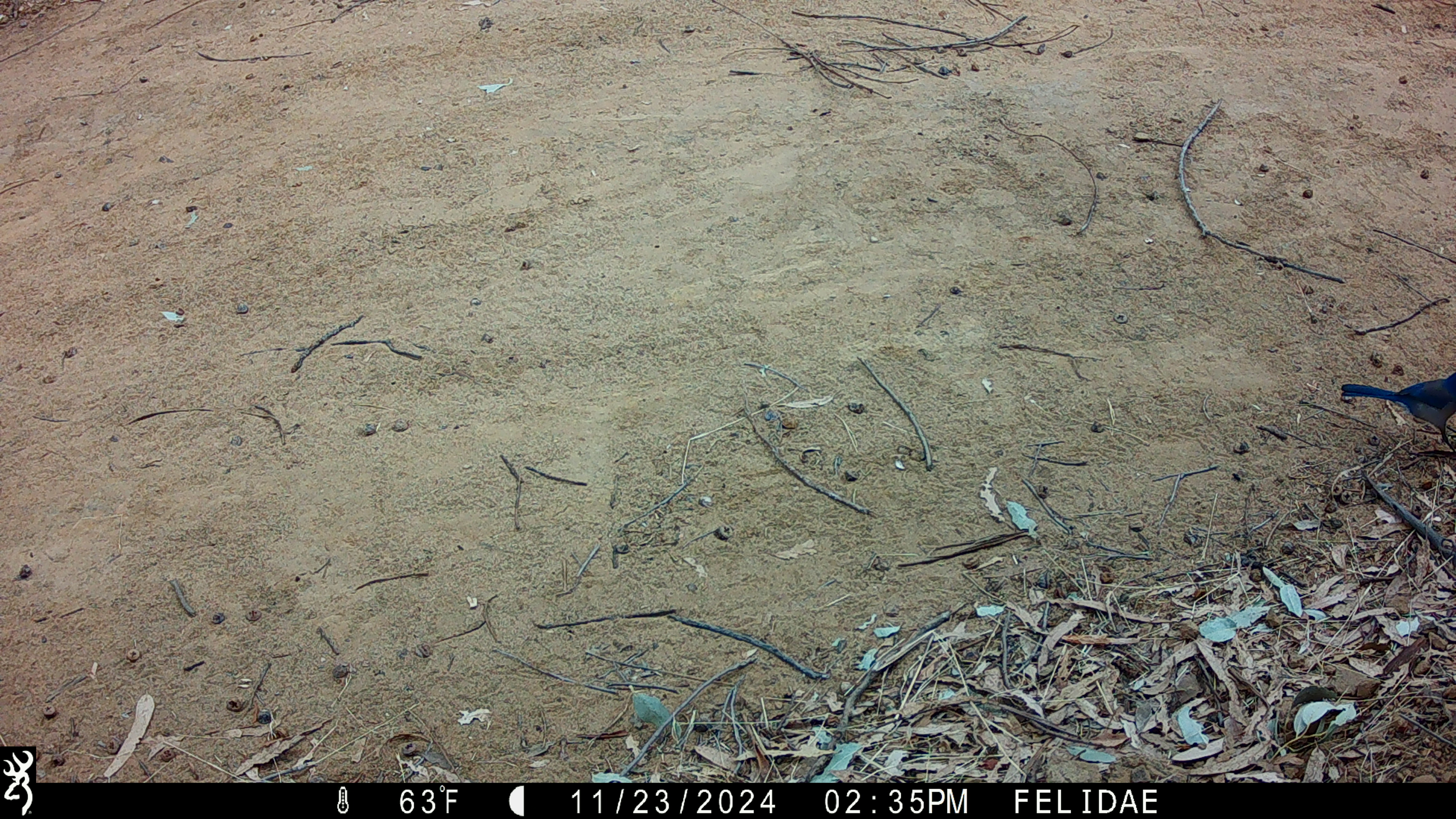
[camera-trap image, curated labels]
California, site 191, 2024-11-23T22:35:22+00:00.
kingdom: Animalia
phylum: Chordata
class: Aves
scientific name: Aves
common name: bird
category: unknown bird